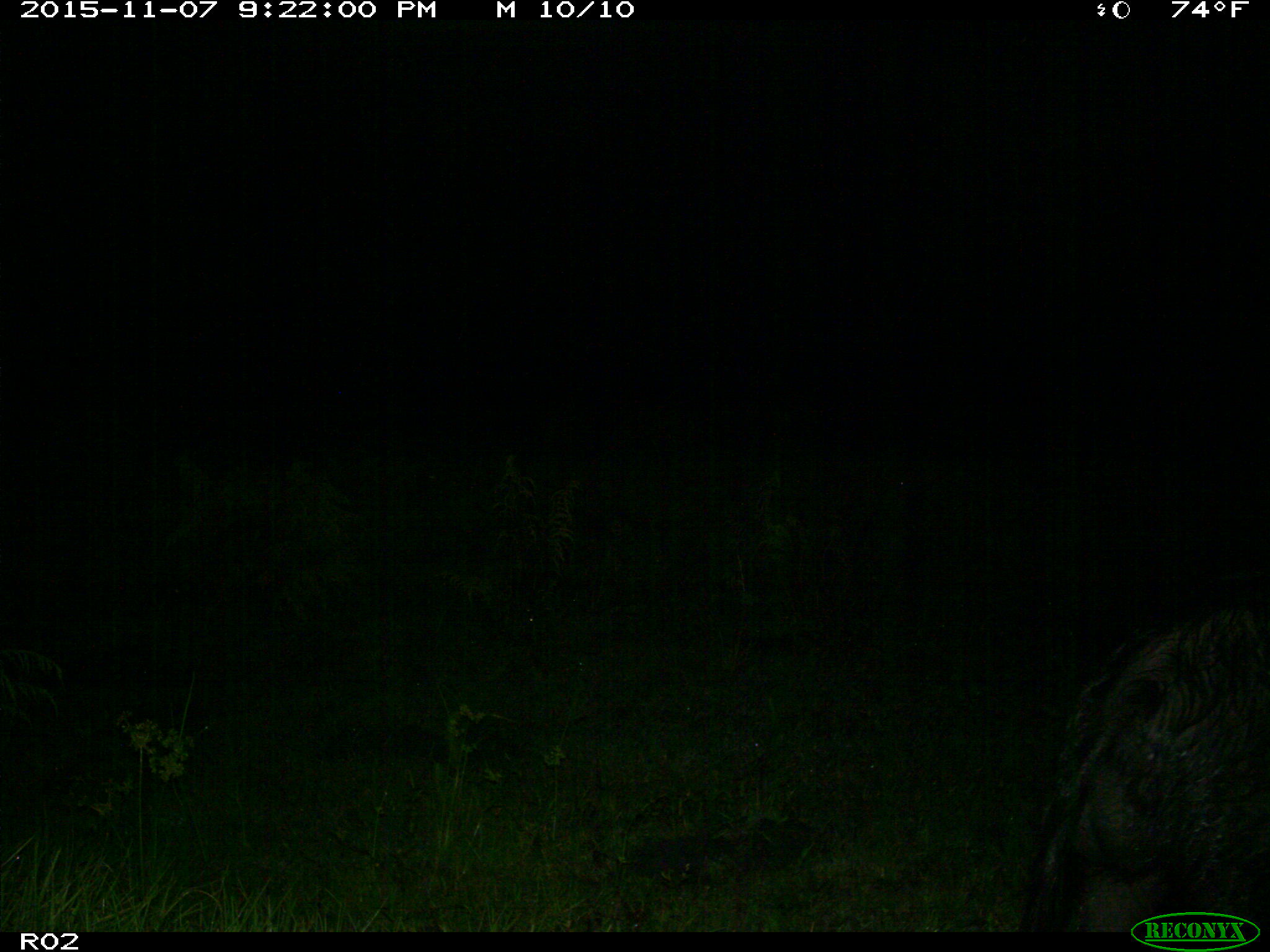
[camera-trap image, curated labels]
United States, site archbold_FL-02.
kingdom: Animalia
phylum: Chordata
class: Mammalia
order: Artiodactyla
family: Suidae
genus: Sus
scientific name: Sus scrofa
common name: wild boar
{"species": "Sus scrofa (wild boar)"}